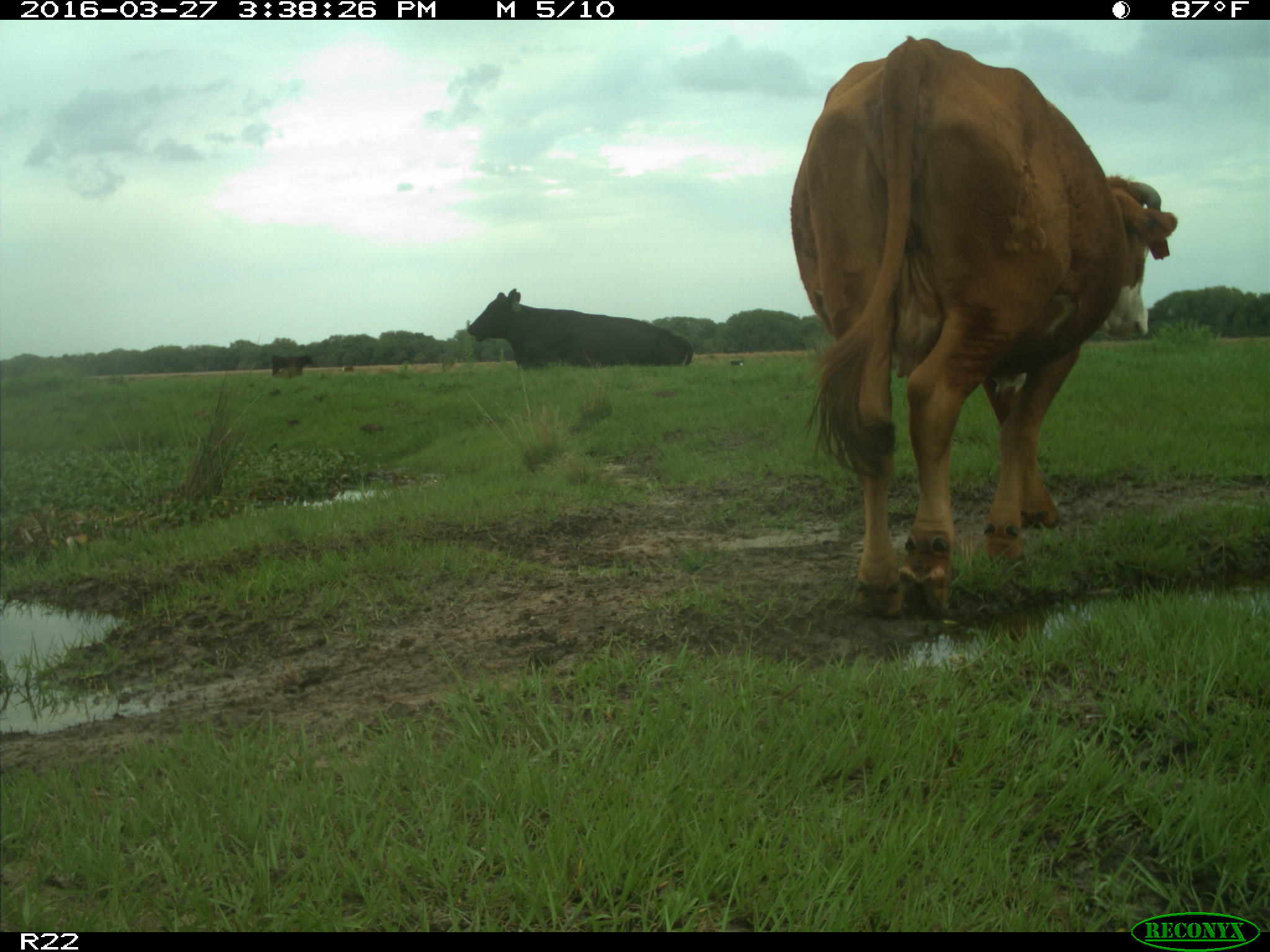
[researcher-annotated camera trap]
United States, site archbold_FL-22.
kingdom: Animalia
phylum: Chordata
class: Mammalia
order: Artiodactyla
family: Bovidae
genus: Bos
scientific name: Bos taurus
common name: domestic cow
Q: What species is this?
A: Bos taurus (domestic cow).